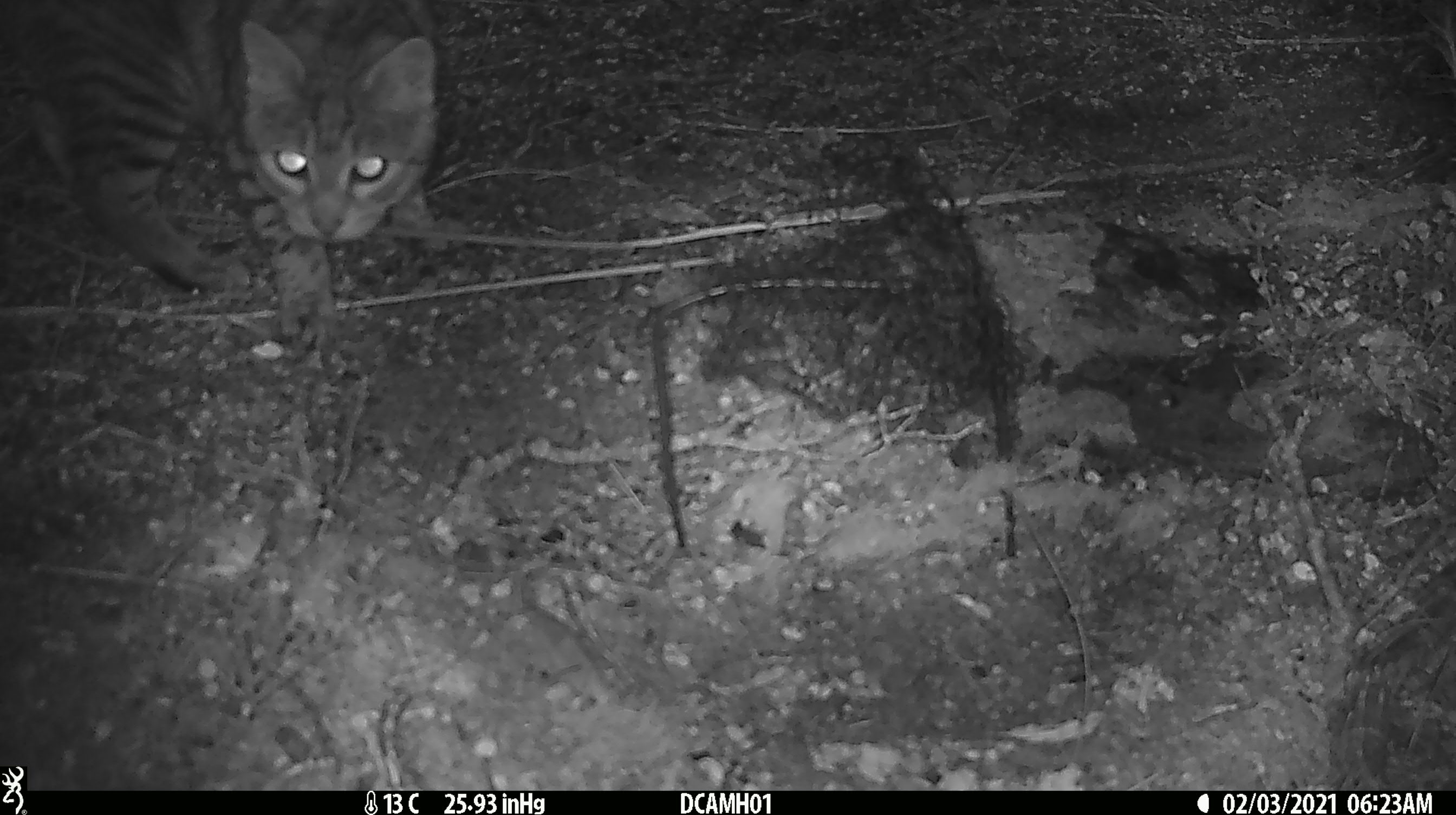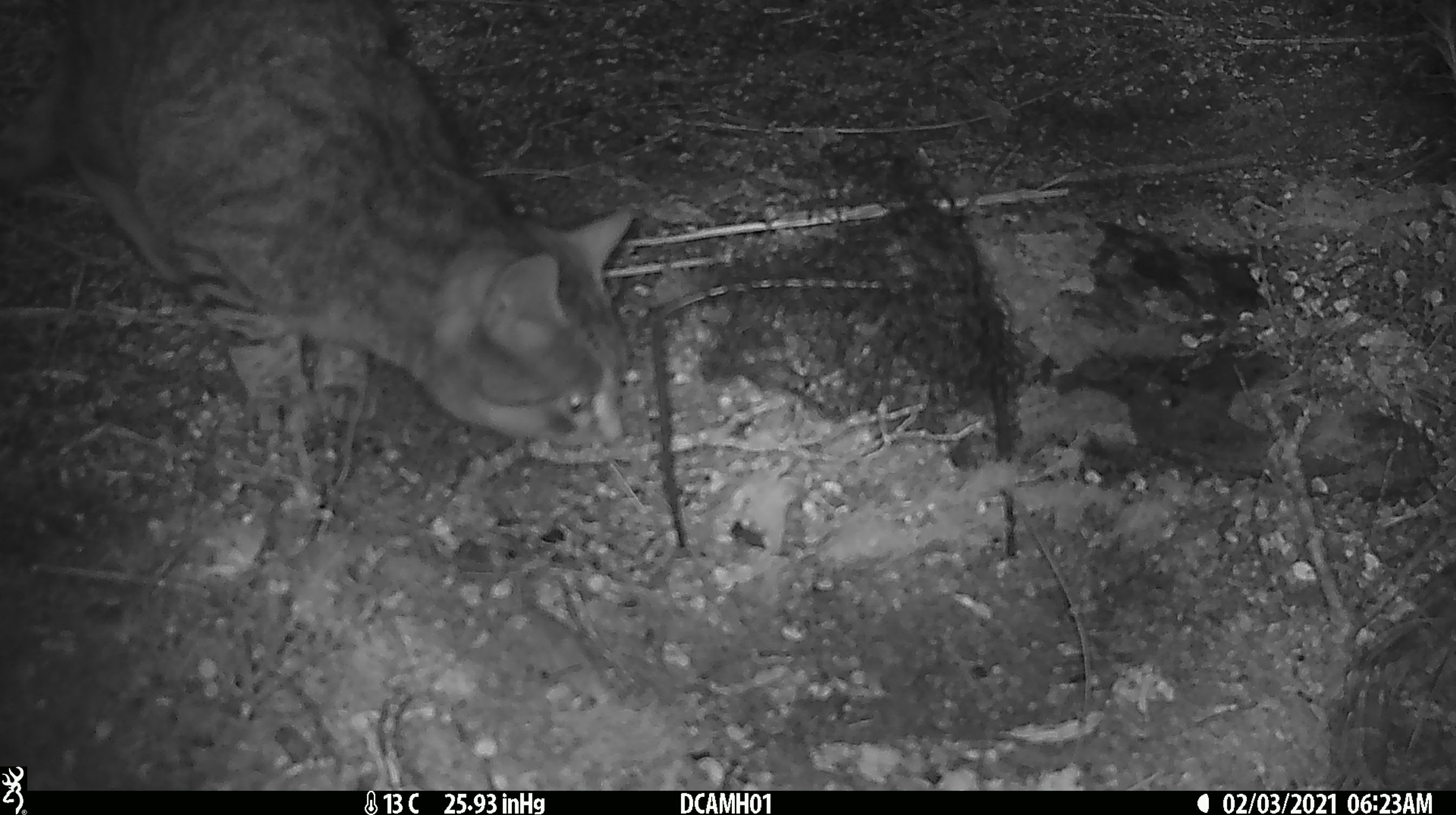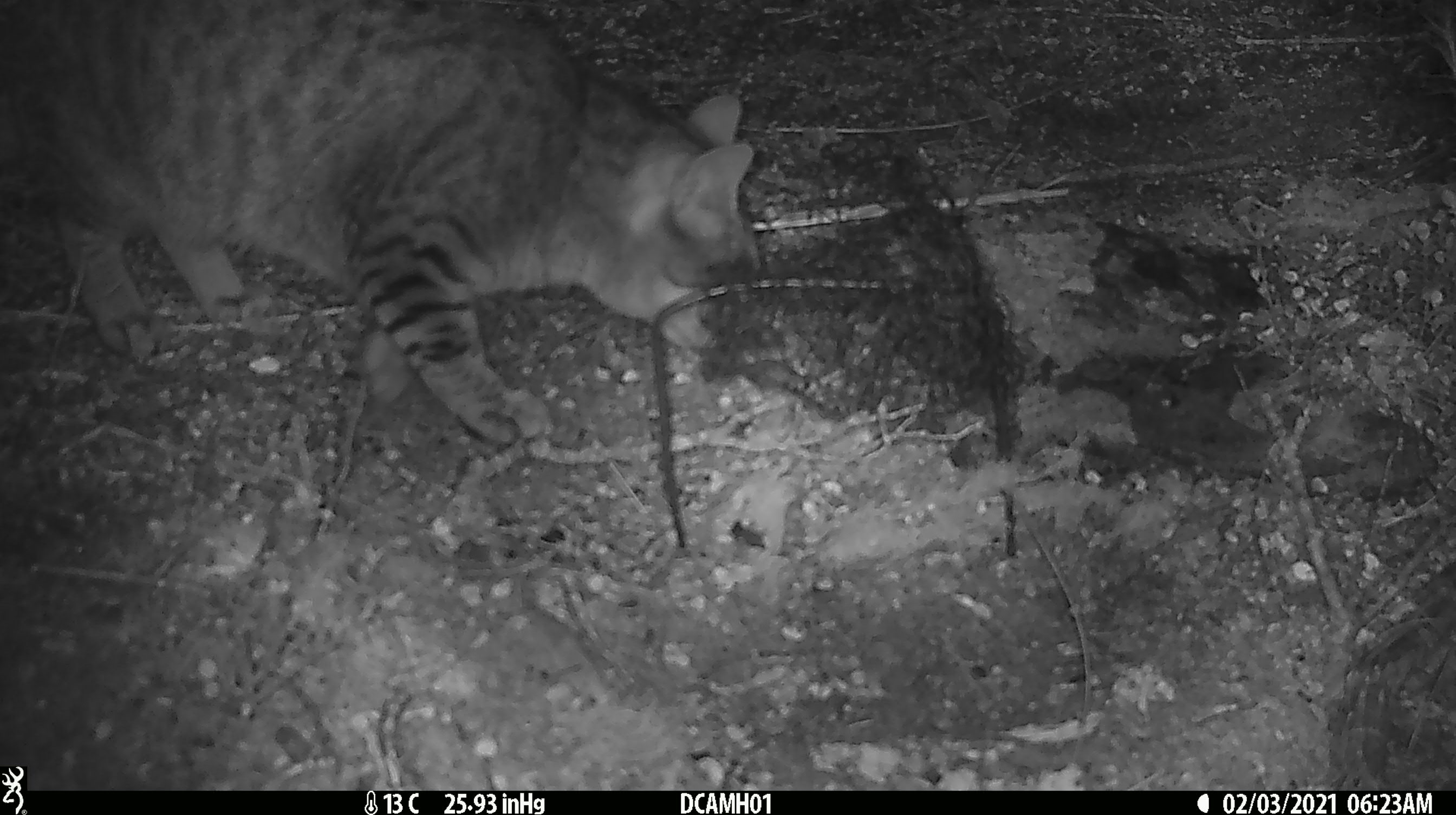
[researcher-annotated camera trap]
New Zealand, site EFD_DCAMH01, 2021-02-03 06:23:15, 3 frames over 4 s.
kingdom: Animalia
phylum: Chordata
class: Mammalia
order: Carnivora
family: Felidae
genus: Felis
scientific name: Felis catus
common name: domestic cat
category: cat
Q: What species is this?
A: Cat (domestic cat) (Felis catus).